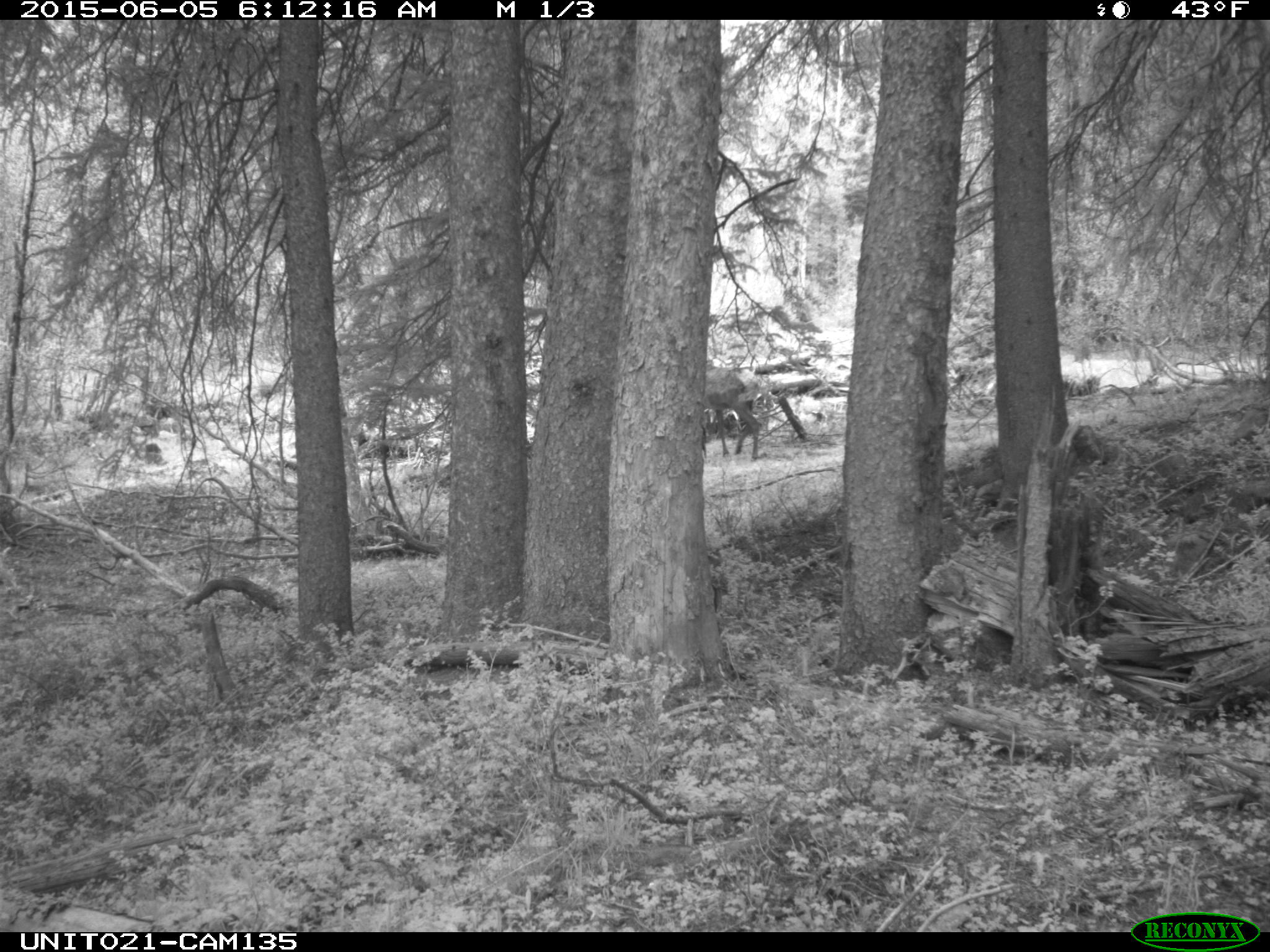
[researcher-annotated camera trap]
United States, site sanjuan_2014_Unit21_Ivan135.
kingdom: Animalia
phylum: Chordata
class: Mammalia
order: Artiodactyla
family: Cervidae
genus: Cervus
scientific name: Cervus elaphus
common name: red deer